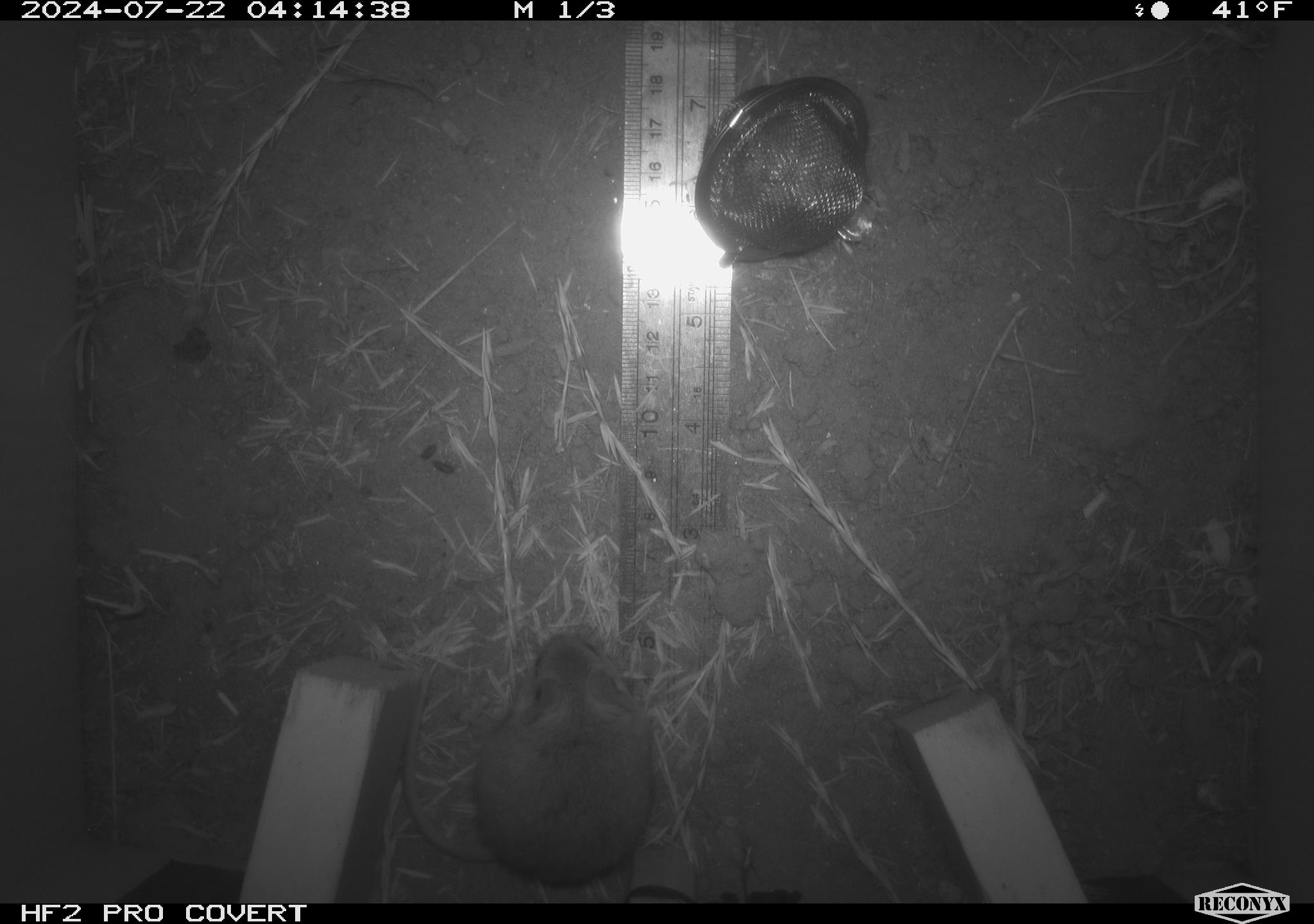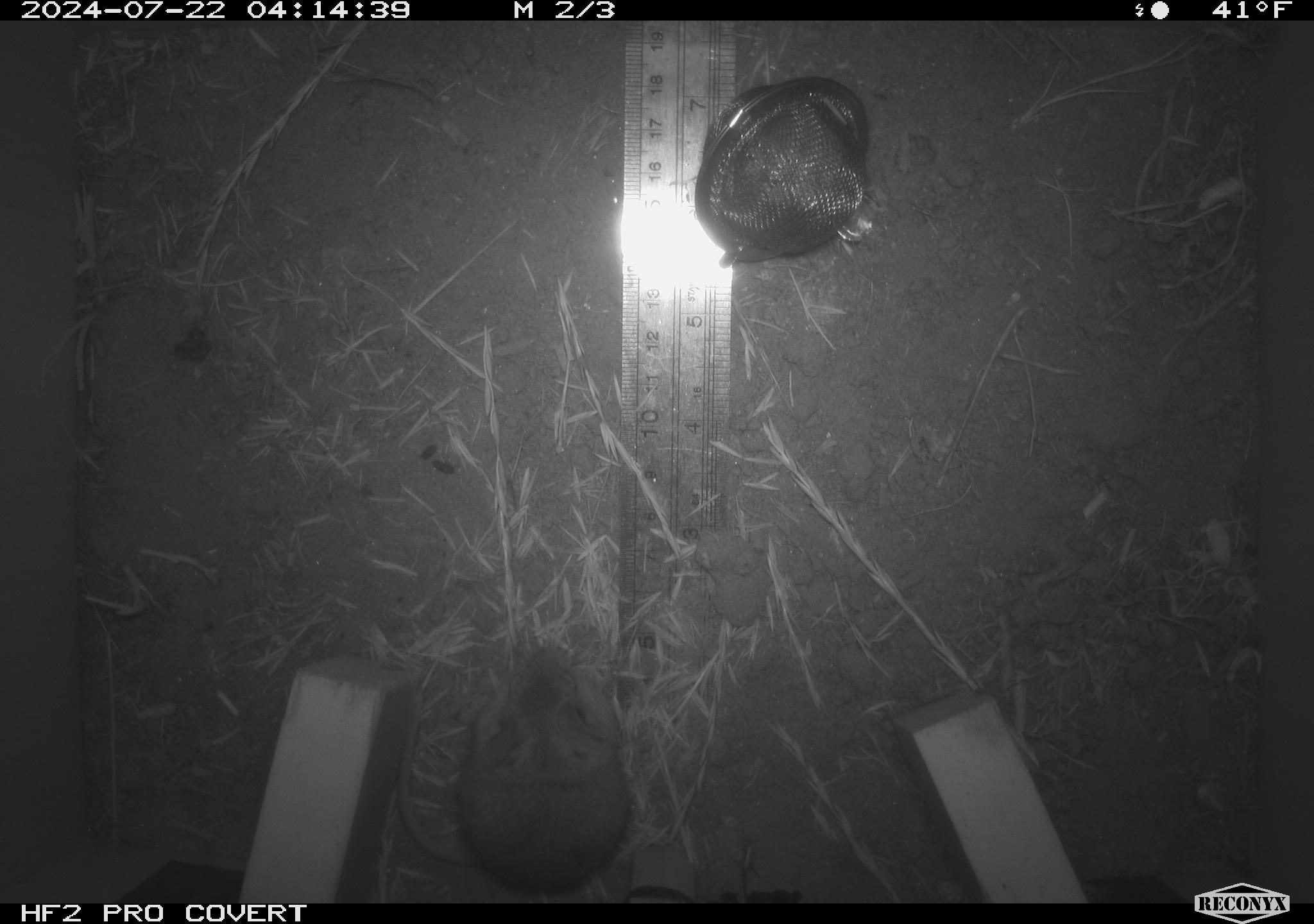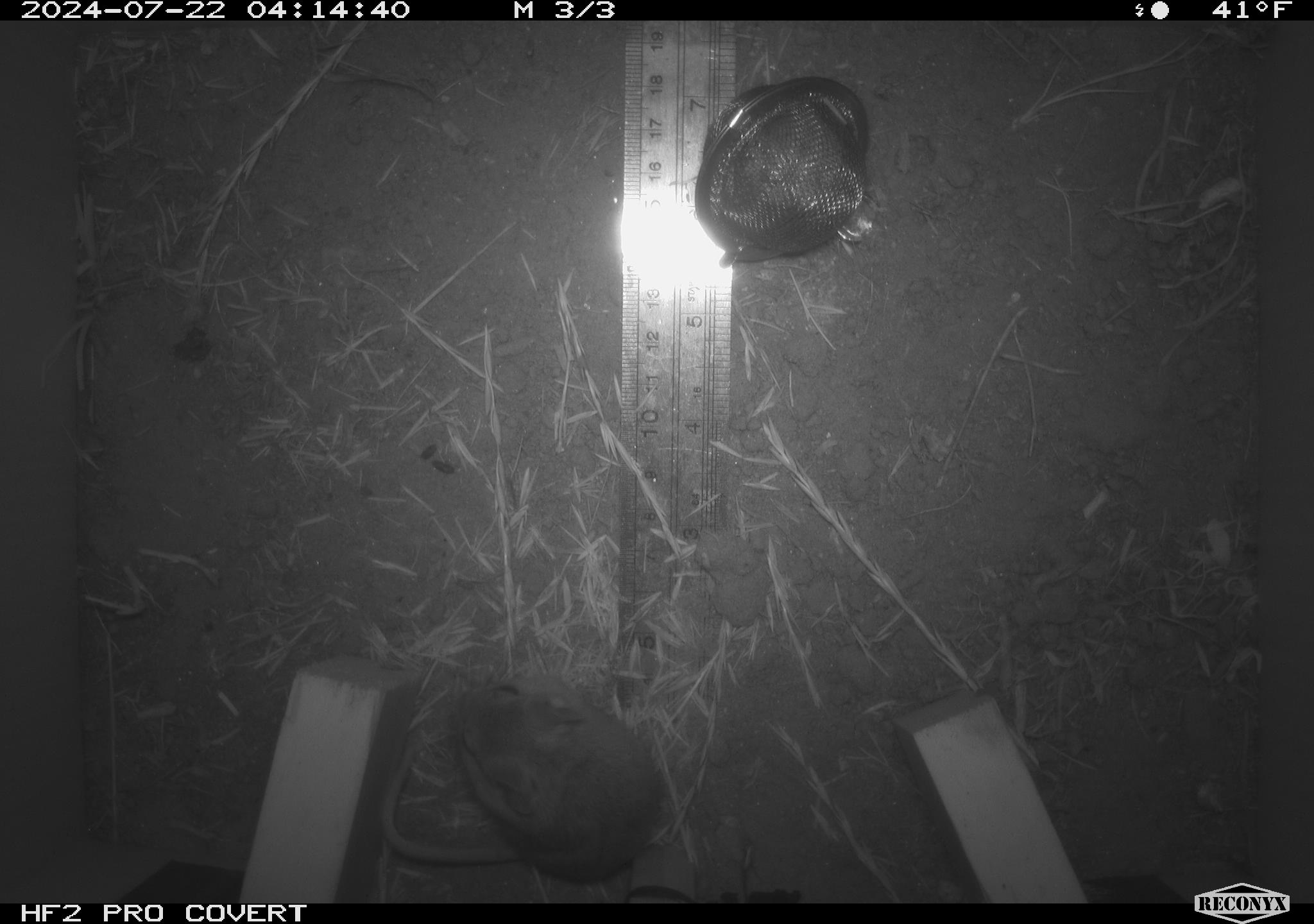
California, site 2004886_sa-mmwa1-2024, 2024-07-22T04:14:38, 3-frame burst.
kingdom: Animalia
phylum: Chordata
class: Mammalia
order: Rodentia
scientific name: Rodentia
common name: mouse species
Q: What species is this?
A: Mouse species (Rodentia).